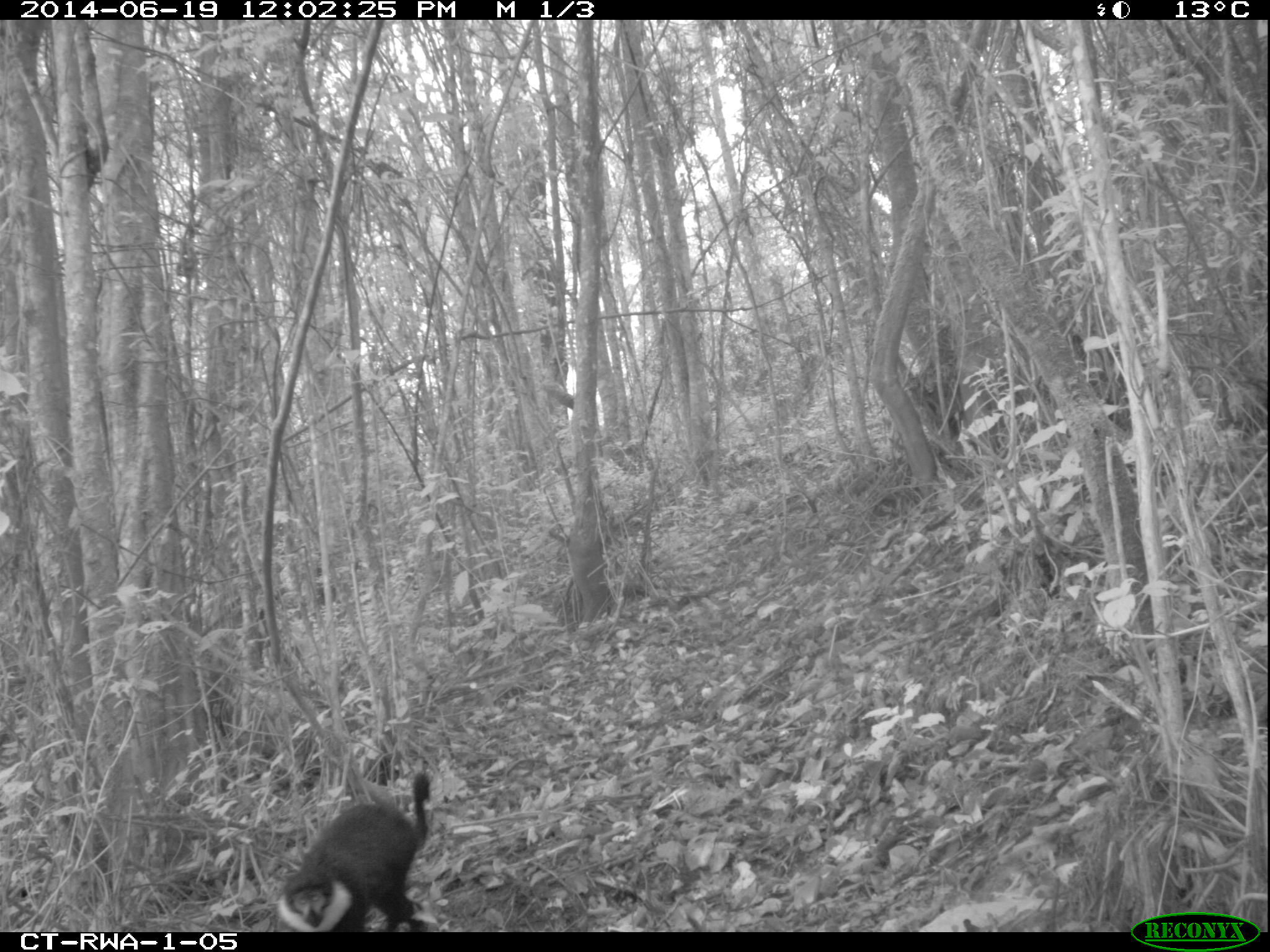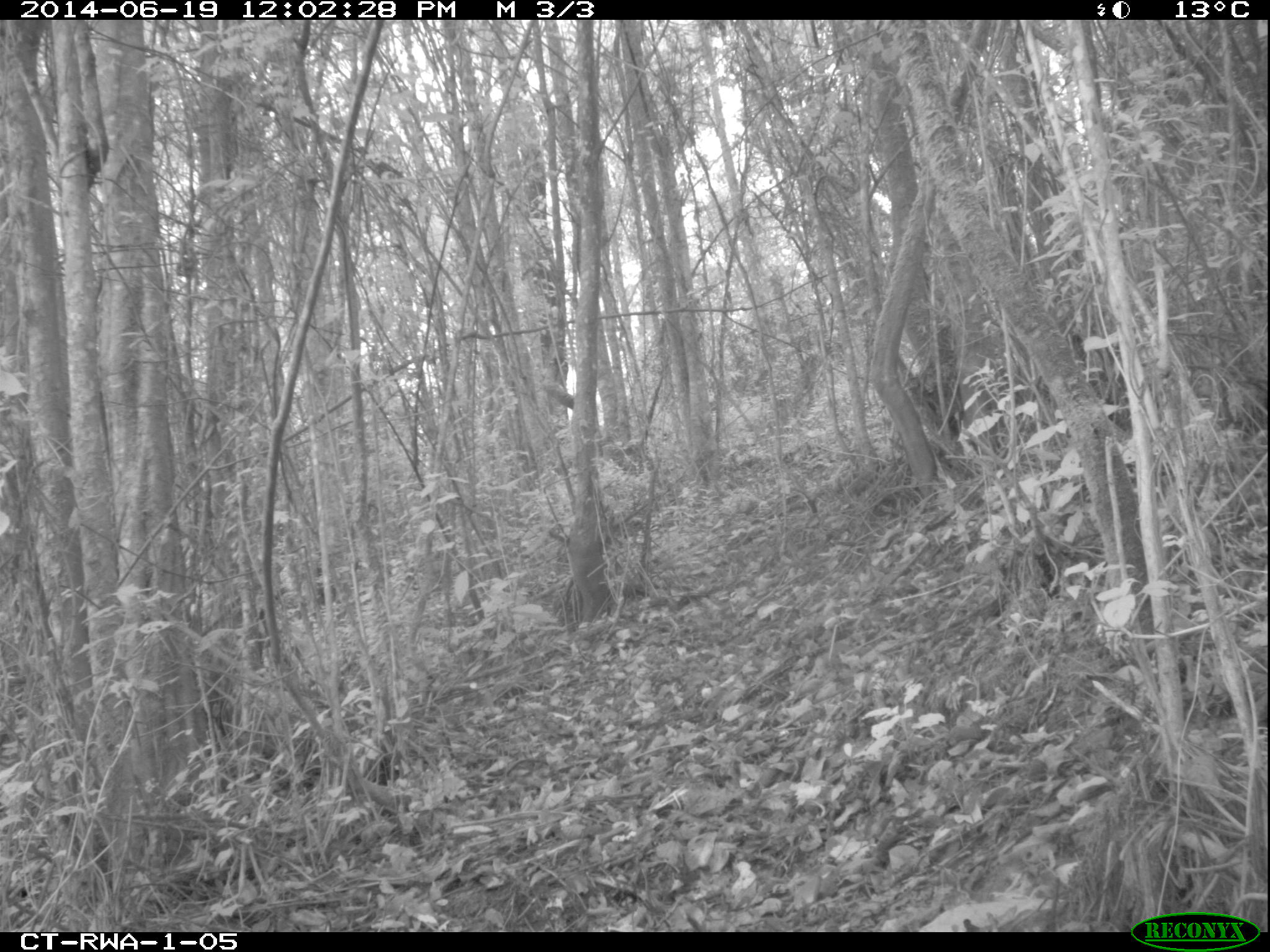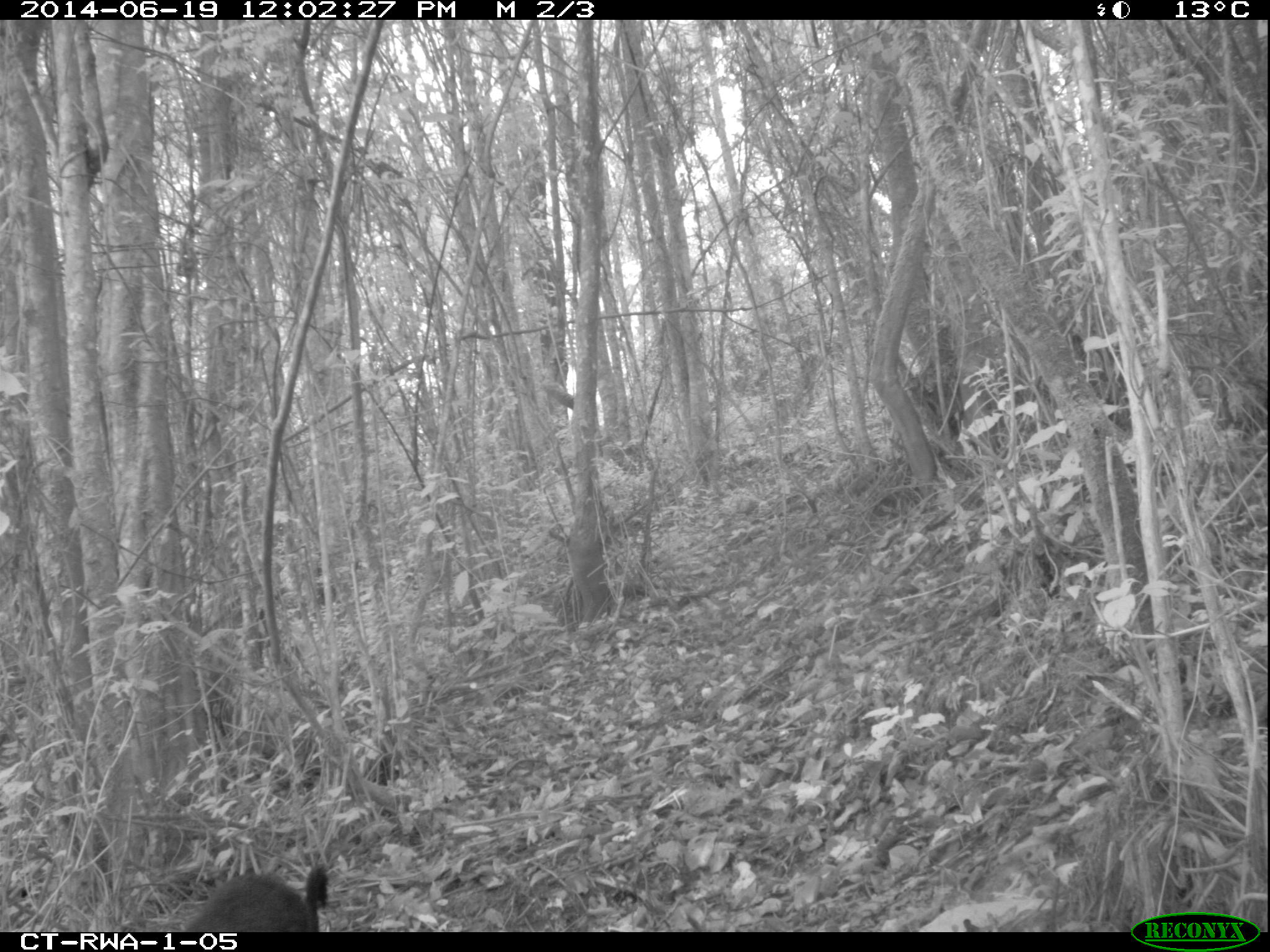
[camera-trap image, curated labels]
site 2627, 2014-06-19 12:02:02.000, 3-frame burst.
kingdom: Animalia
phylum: Chordata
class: Mammalia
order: Primates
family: Cercopithecidae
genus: Allochrocebus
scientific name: Allochrocebus lhoesti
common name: l'hoest's monkey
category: cercopithecus lhoesti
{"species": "cercopithecus lhoesti (l'hoest's monkey) (Allochrocebus lhoesti)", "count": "1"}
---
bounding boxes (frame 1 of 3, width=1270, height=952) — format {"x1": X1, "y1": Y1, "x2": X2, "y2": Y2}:
cercopithecus lhoesti: {"x1": 277, "y1": 770, "x2": 430, "y2": 932}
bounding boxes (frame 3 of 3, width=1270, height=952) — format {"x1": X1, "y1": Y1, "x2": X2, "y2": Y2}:
cercopithecus lhoesti: {"x1": 178, "y1": 864, "x2": 329, "y2": 931}